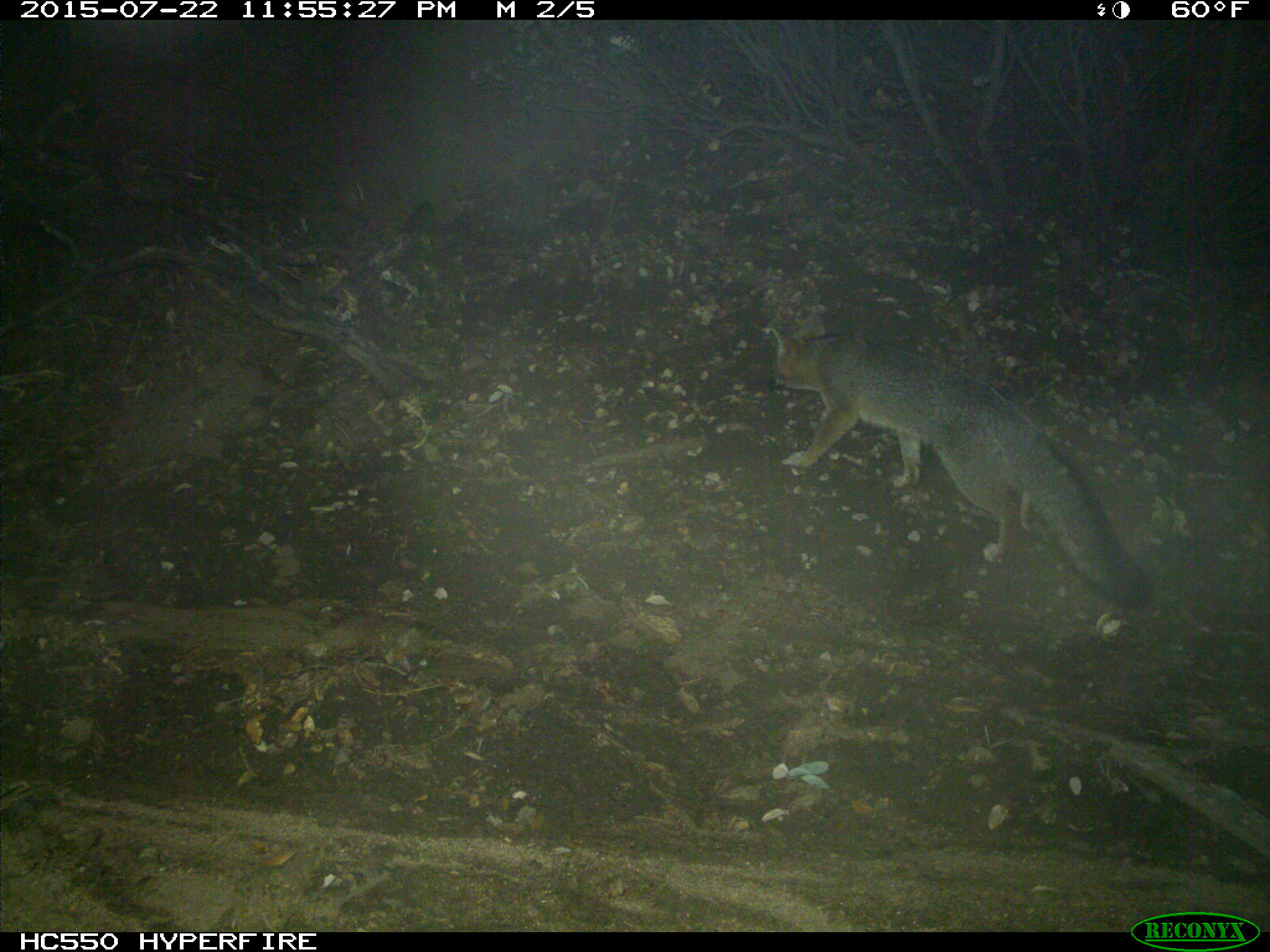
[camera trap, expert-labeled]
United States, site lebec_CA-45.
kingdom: Animalia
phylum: Chordata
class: Mammalia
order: Carnivora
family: Canidae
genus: Urocyon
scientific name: Urocyon cinereoargenteus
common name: gray fox